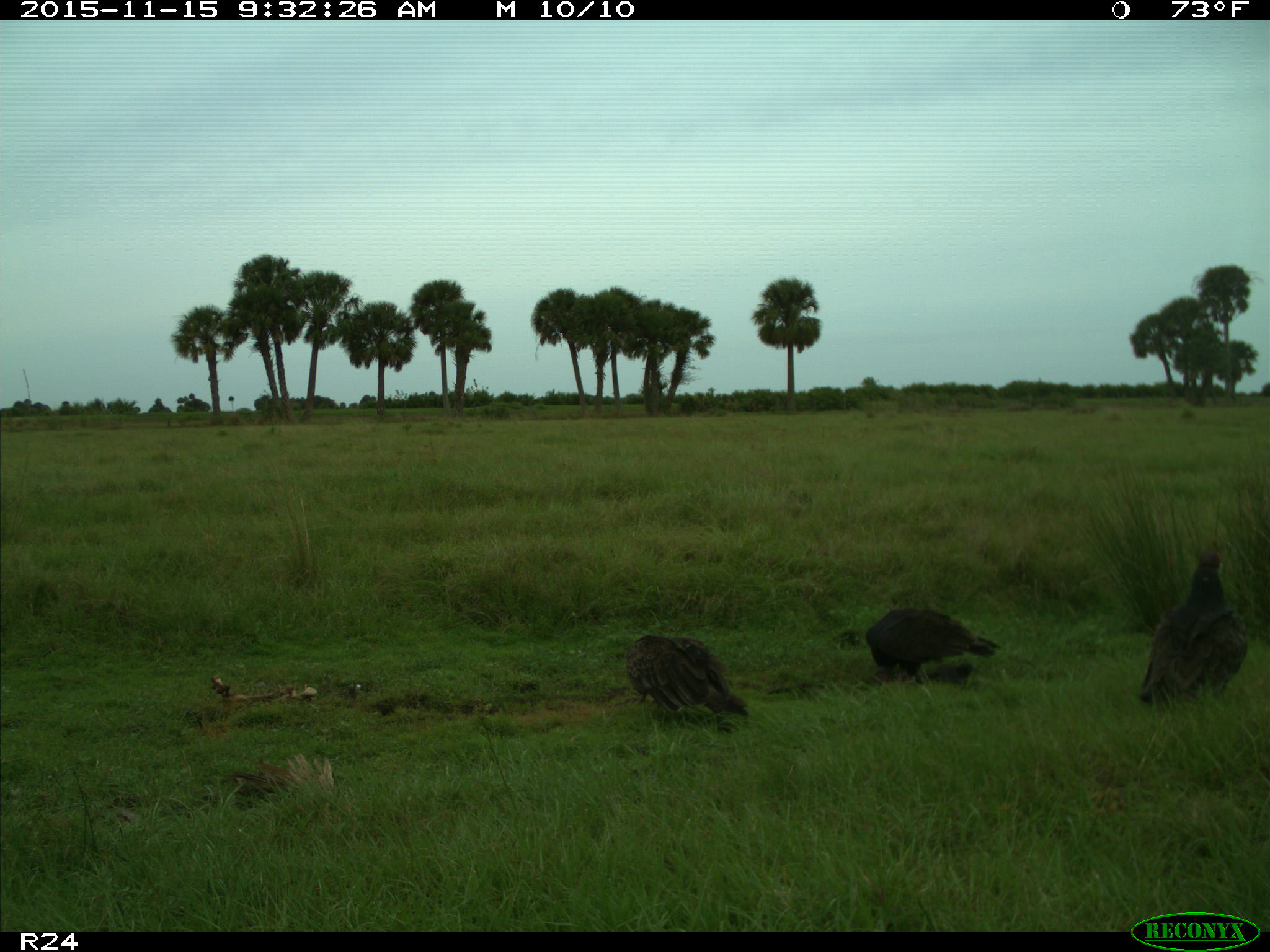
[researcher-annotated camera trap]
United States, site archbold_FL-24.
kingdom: Animalia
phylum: Chordata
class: Aves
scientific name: Aves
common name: birds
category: unidentified bird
Unidentified bird (birds) (Aves).